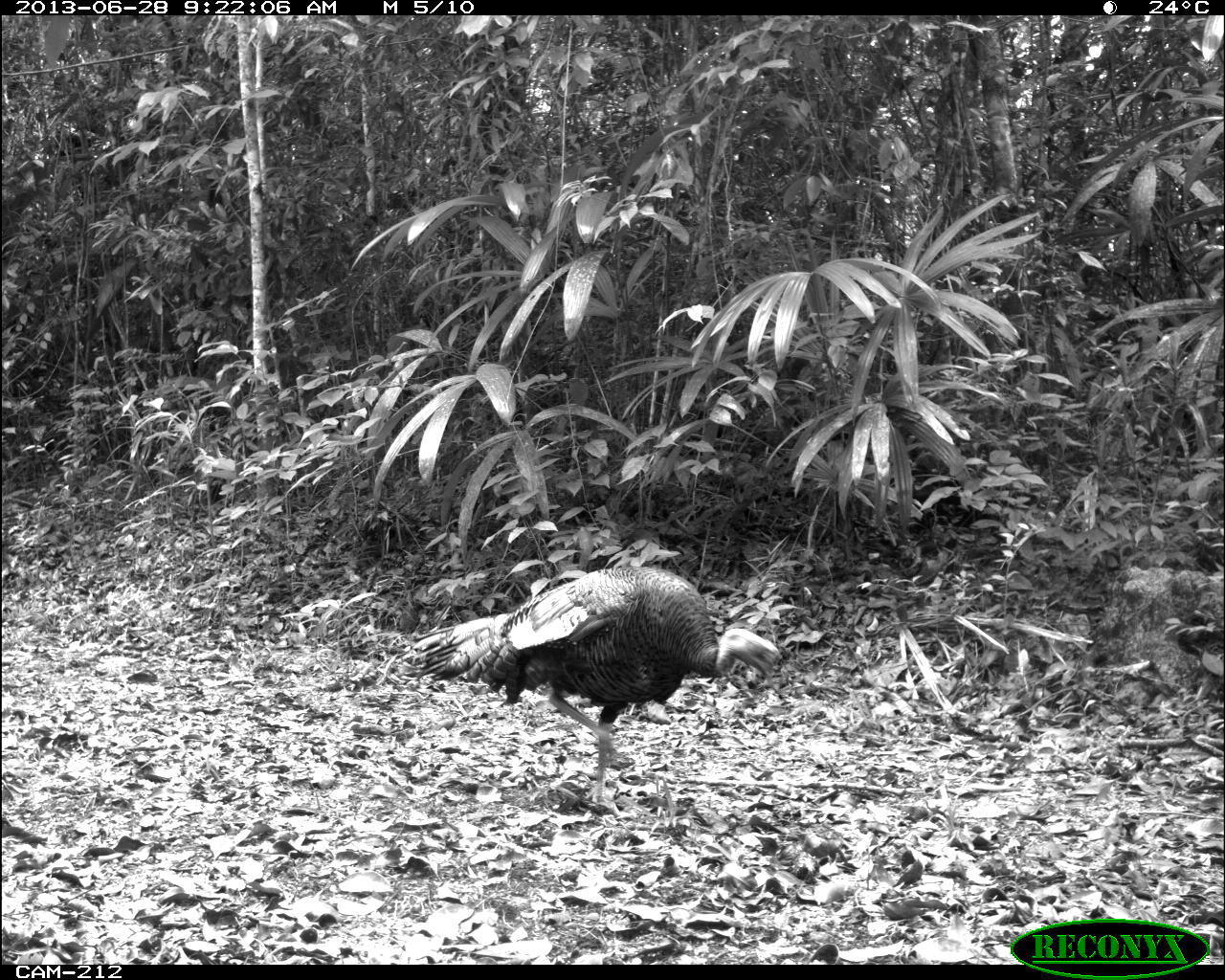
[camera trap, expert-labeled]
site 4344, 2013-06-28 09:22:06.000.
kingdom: Animalia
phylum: Chordata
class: Aves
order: Galliformes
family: Phasianidae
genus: Meleagris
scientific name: Meleagris ocellata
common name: ocellated turkey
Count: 1.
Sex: male.